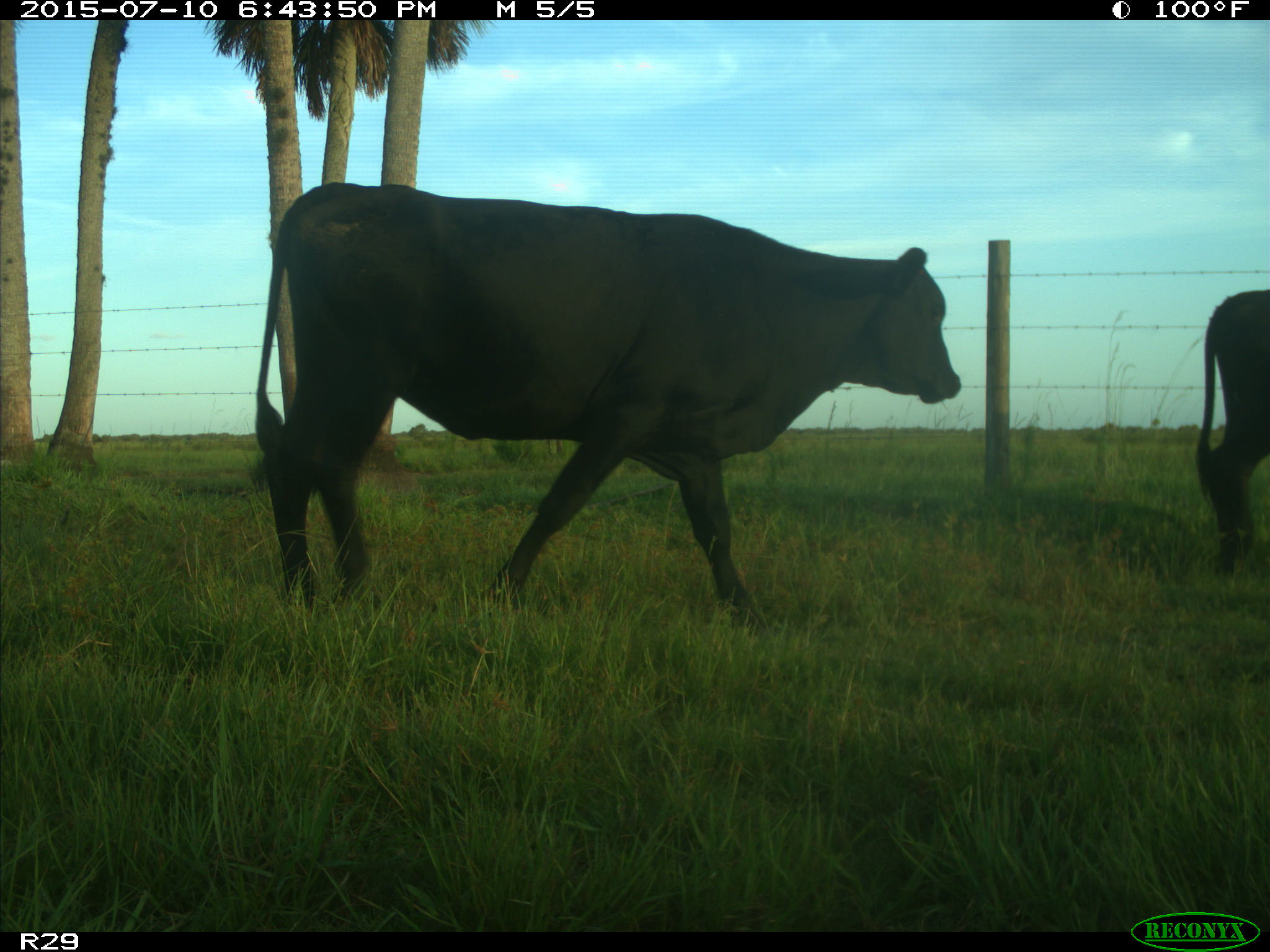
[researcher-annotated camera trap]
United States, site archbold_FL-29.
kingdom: Animalia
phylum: Chordata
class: Mammalia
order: Artiodactyla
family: Bovidae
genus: Bos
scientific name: Bos taurus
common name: domestic cow